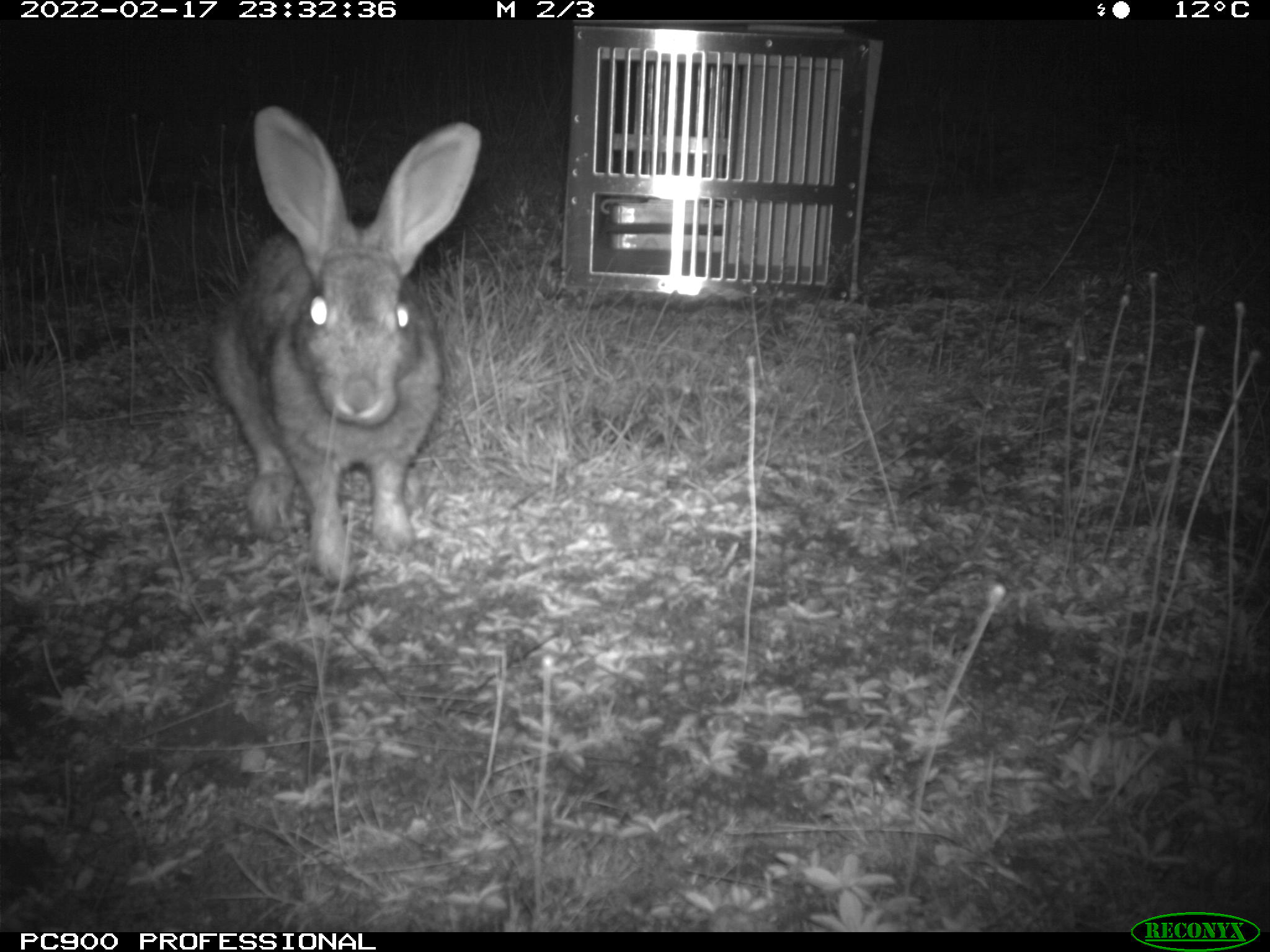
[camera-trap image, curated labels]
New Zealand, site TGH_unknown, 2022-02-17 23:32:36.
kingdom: Animalia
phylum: Chordata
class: Mammalia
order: Lagomorpha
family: Leporidae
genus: Oryctolagus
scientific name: Oryctolagus cuniculus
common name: european rabbit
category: rabbit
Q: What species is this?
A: Rabbit (european rabbit) (Oryctolagus cuniculus).